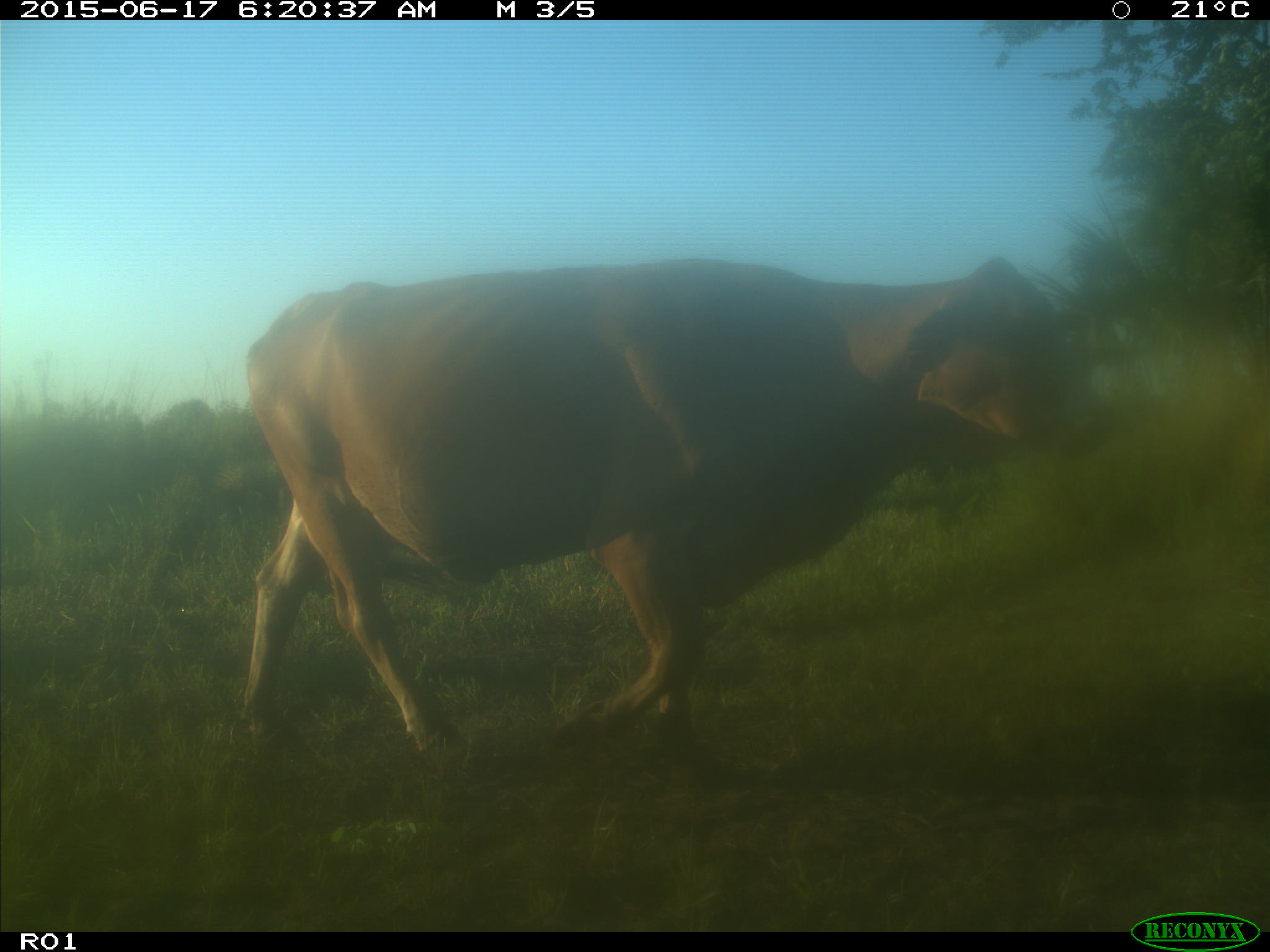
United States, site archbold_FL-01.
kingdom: Animalia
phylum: Chordata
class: Mammalia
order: Artiodactyla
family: Bovidae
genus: Bos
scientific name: Bos taurus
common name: domestic cow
Bos taurus (domestic cow).